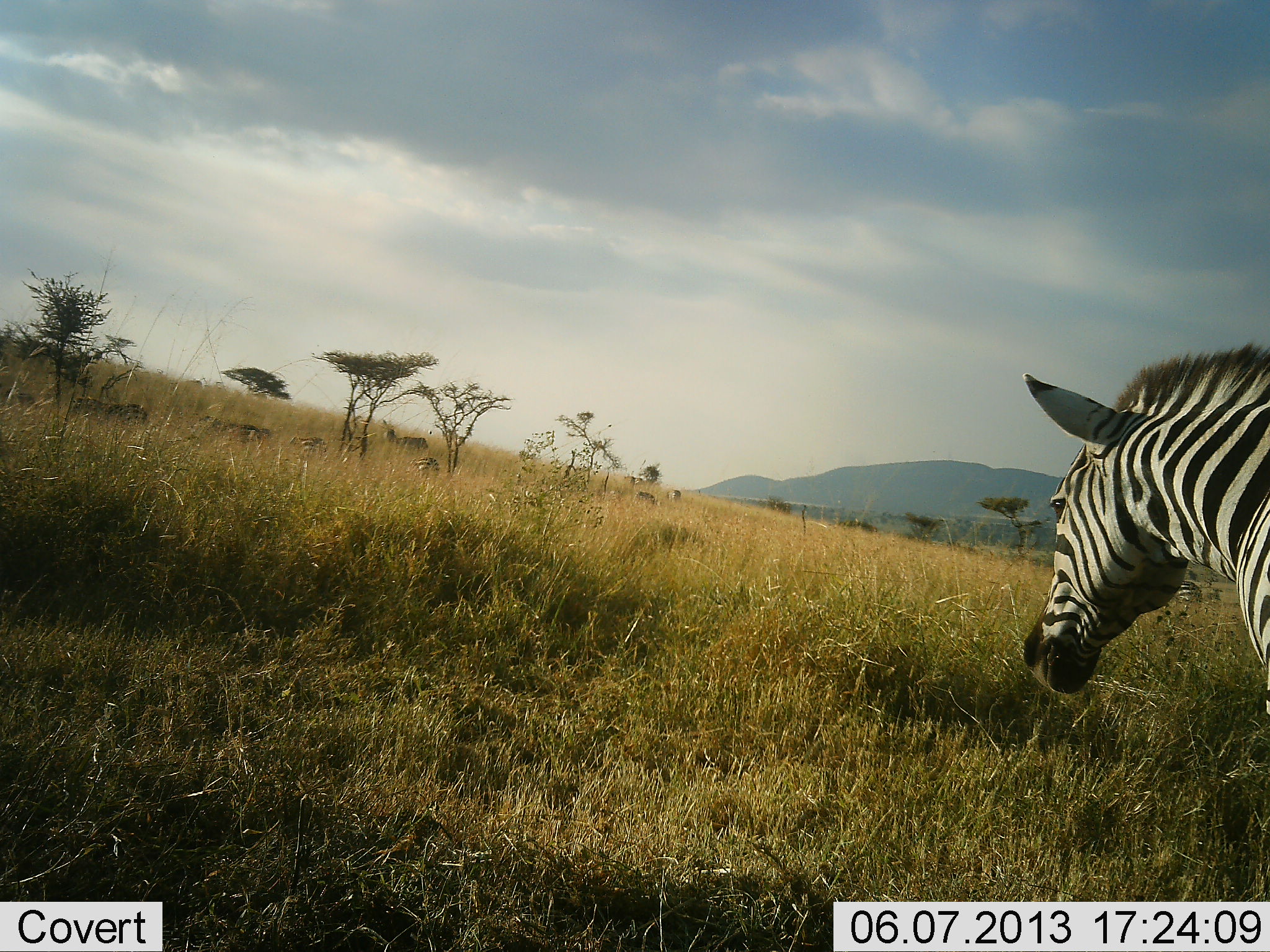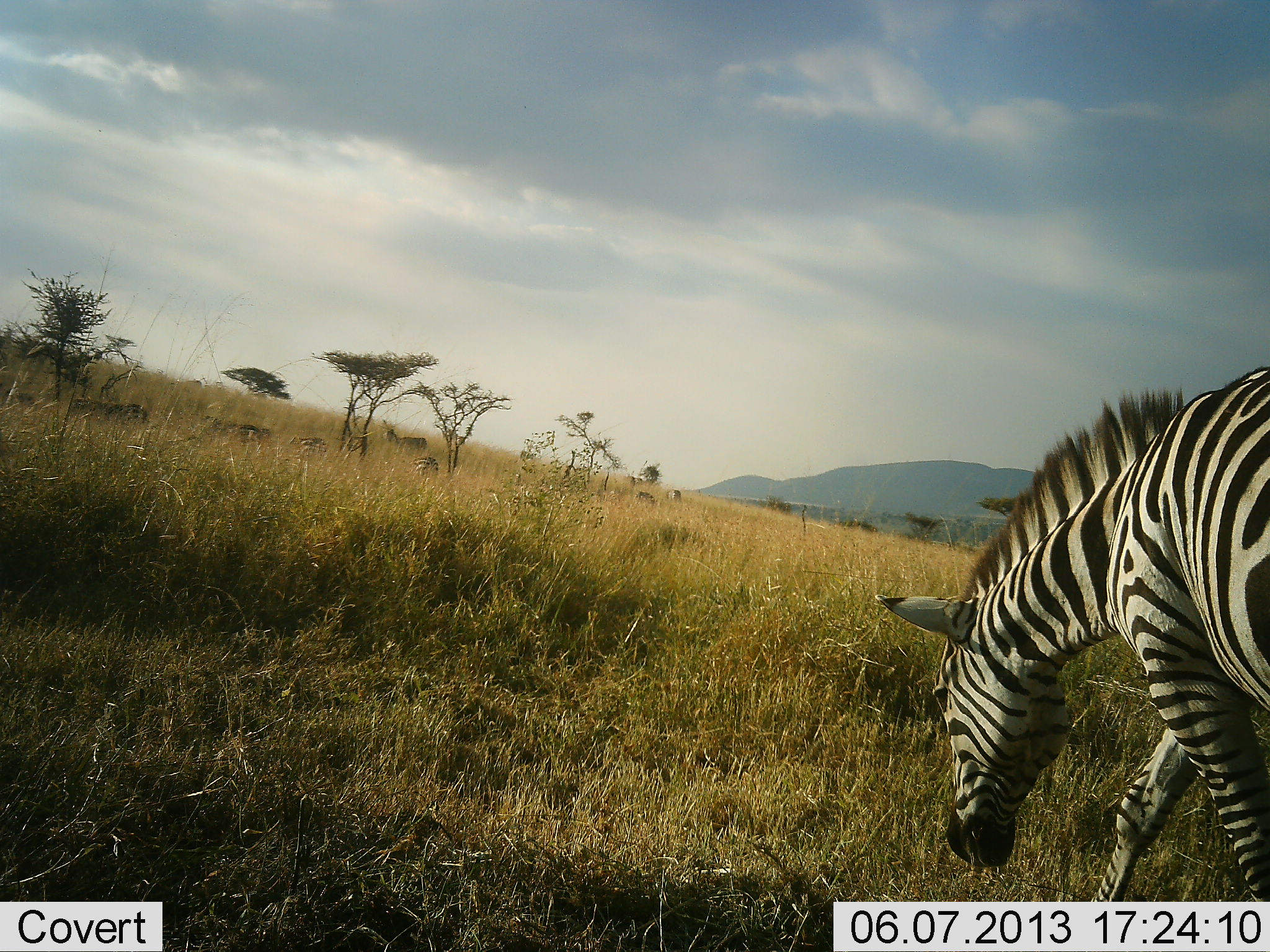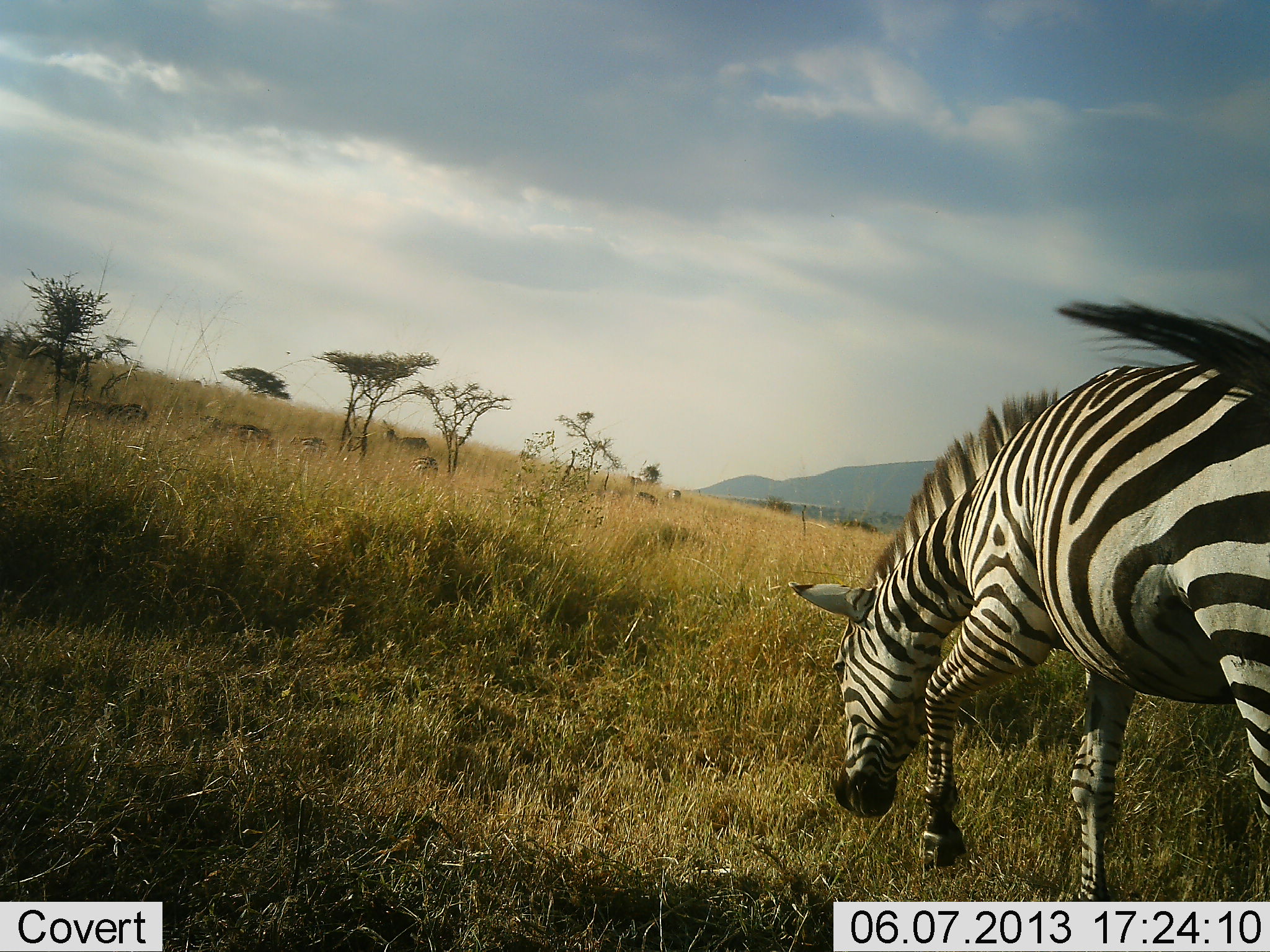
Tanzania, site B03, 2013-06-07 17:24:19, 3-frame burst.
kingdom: Animalia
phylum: Chordata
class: Mammalia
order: Perissodactyla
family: Equidae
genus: Equus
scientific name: Equus quagga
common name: plains zebra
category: zebra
Zebra (plains zebra) (Equus quagga), count 1. Behavior (volunteer vote fractions): standing 7%, resting 4%, moving 68%, interacting 4%. Young present (vote fraction): 0%. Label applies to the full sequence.